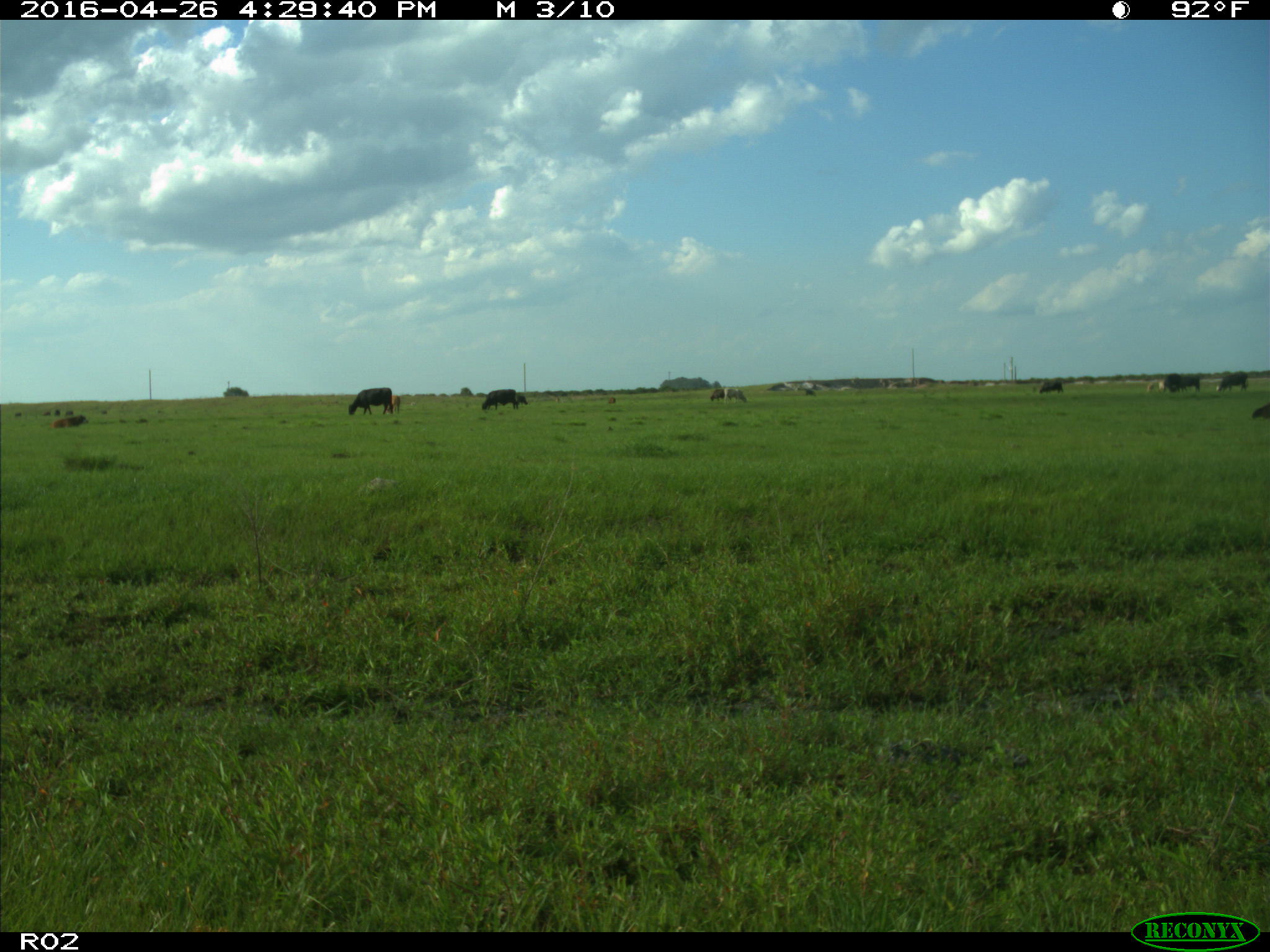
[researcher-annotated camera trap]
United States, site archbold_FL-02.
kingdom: Animalia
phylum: Chordata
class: Mammalia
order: Artiodactyla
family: Bovidae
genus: Bos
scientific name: Bos taurus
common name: domestic cow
Bos taurus (domestic cow).